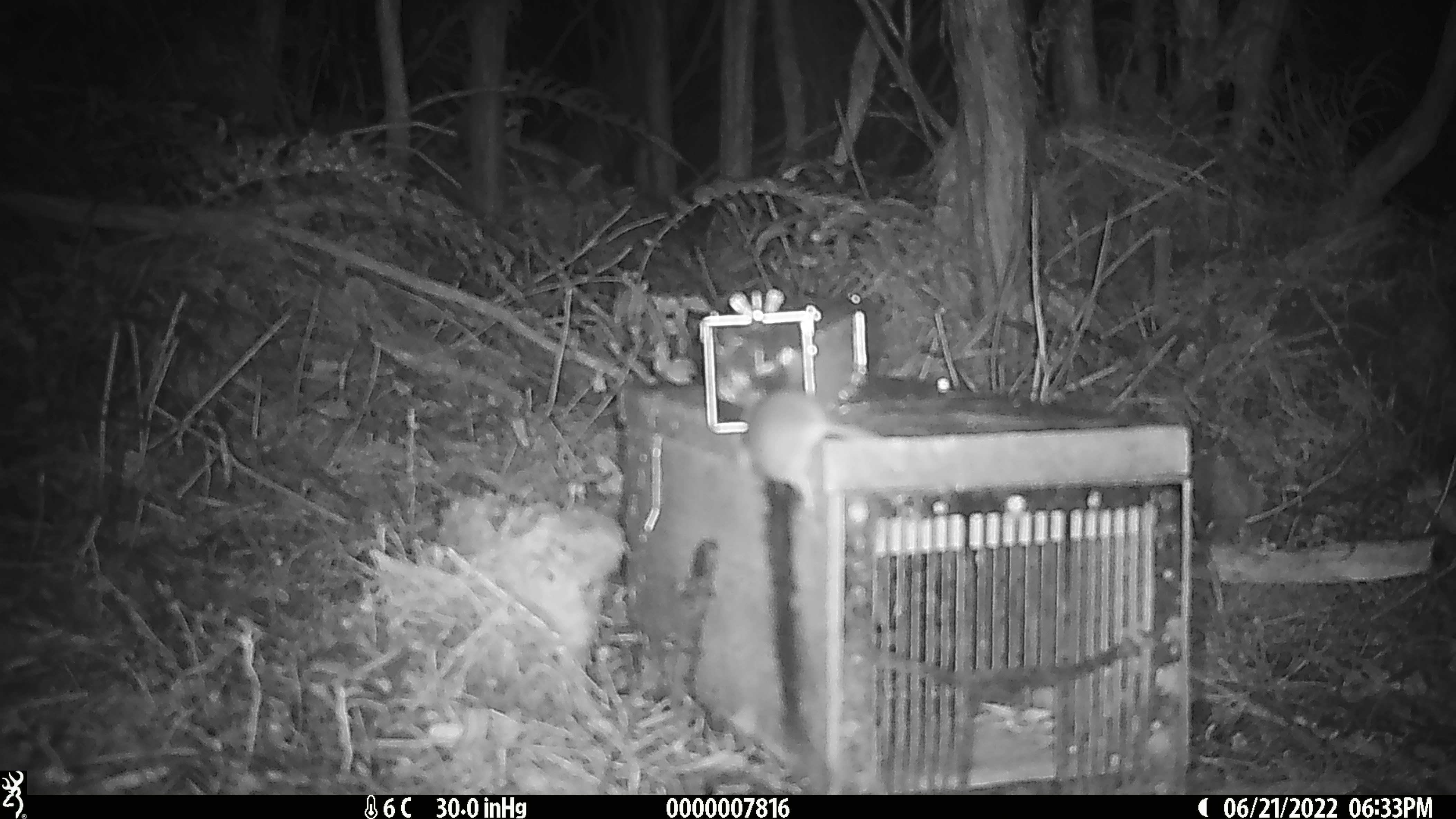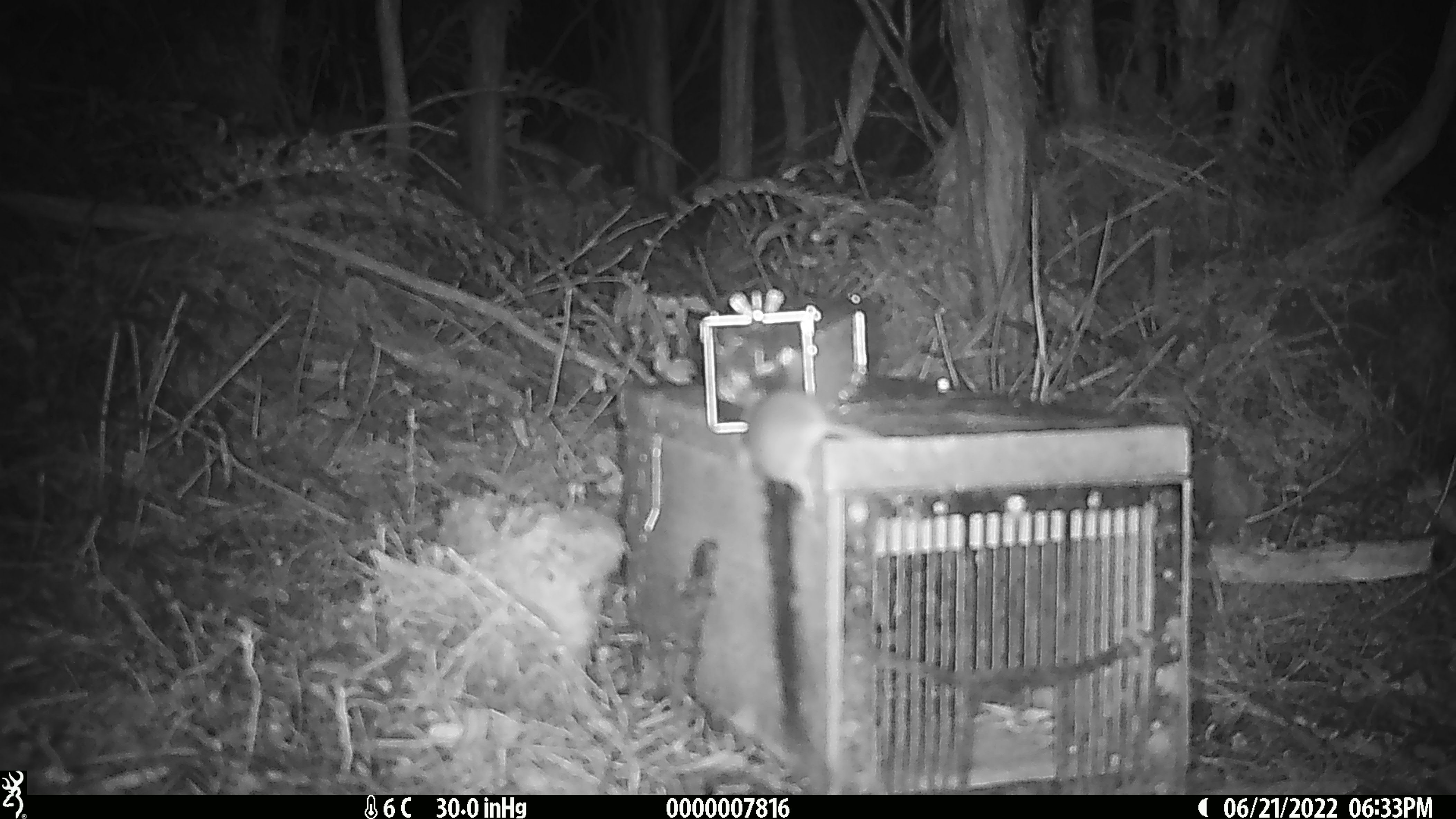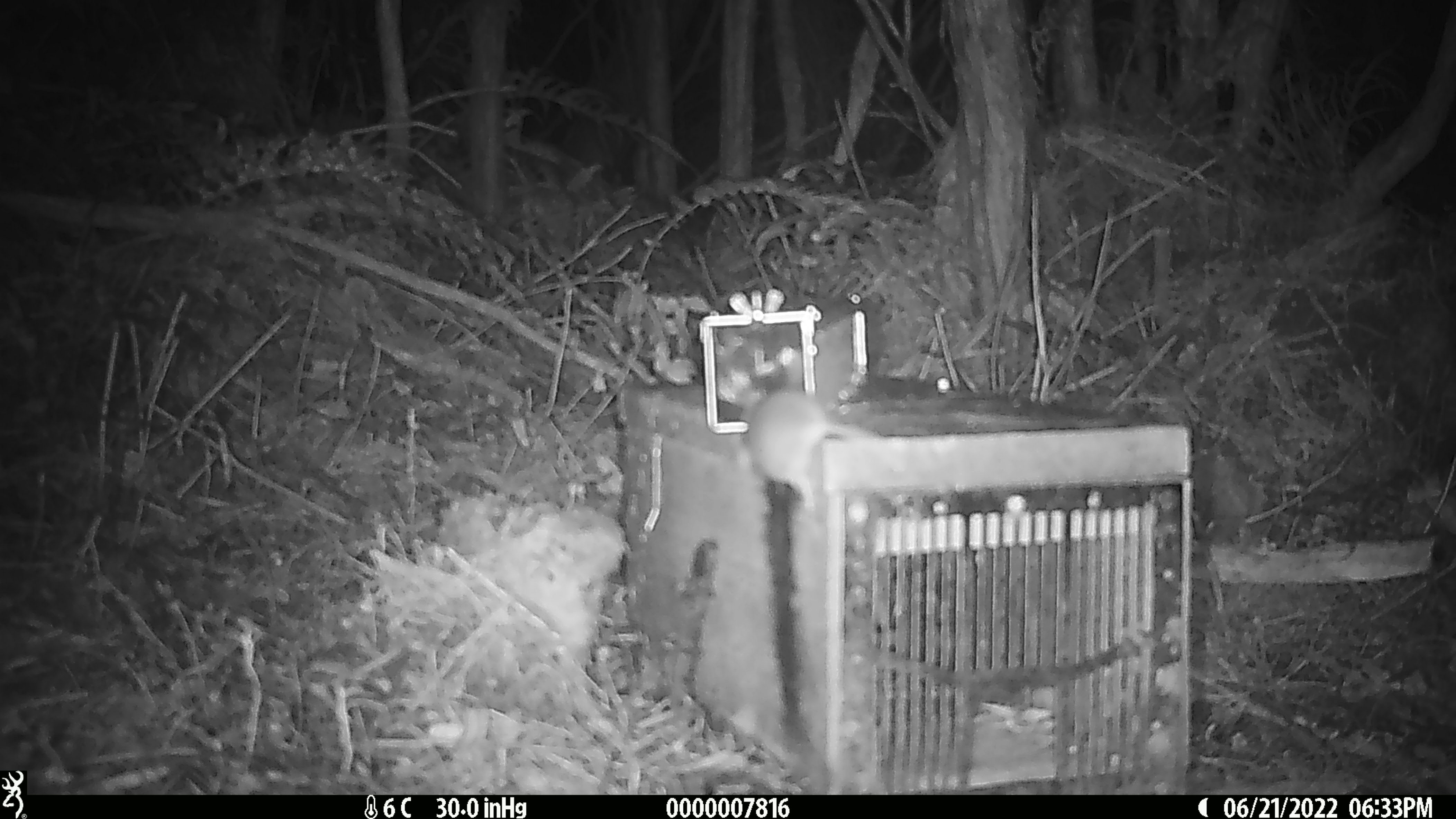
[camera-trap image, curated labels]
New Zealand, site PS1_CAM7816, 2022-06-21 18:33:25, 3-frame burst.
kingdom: Animalia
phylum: Chordata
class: Mammalia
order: Rodentia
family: Muridae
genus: Mus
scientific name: Mus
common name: mouse